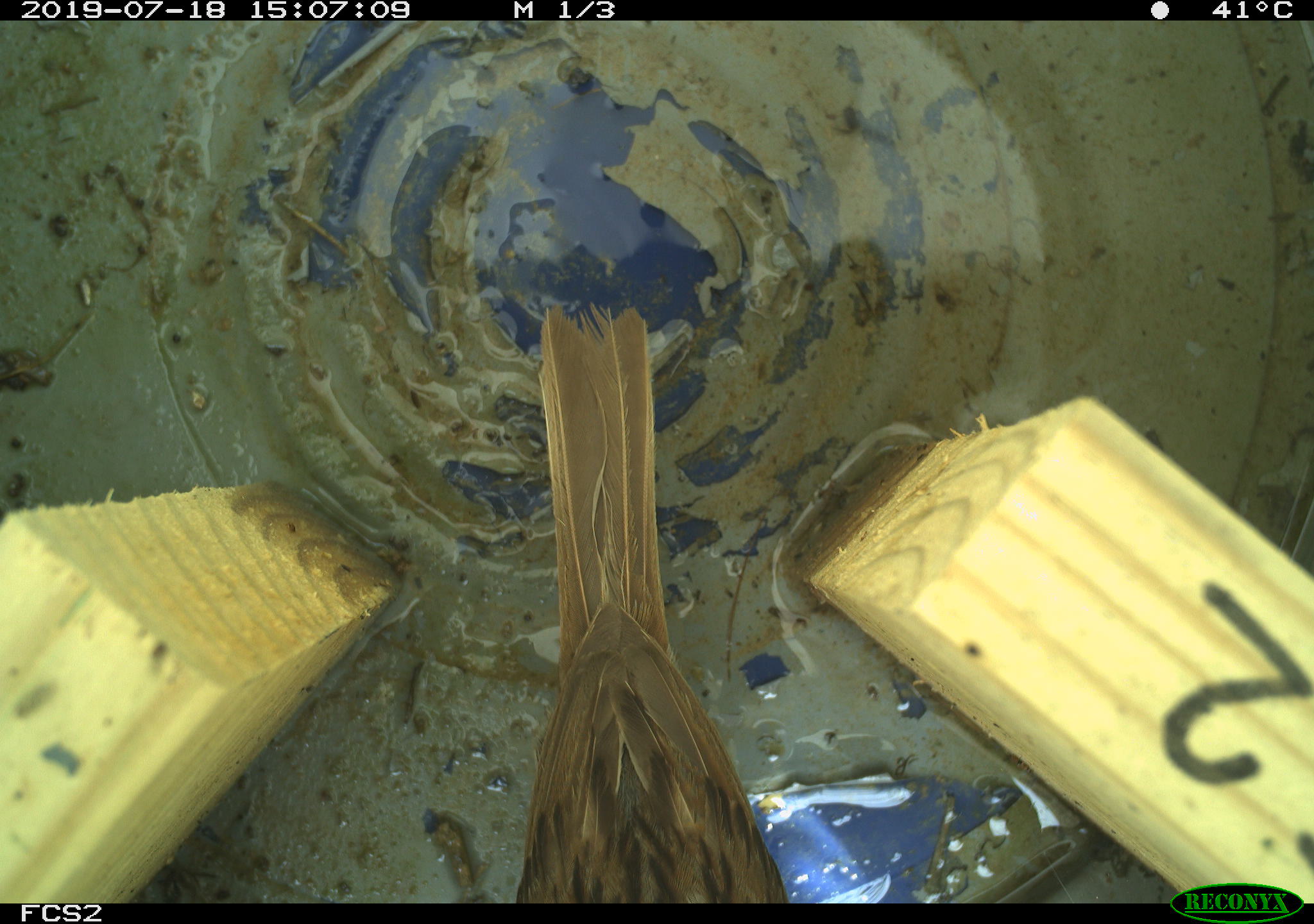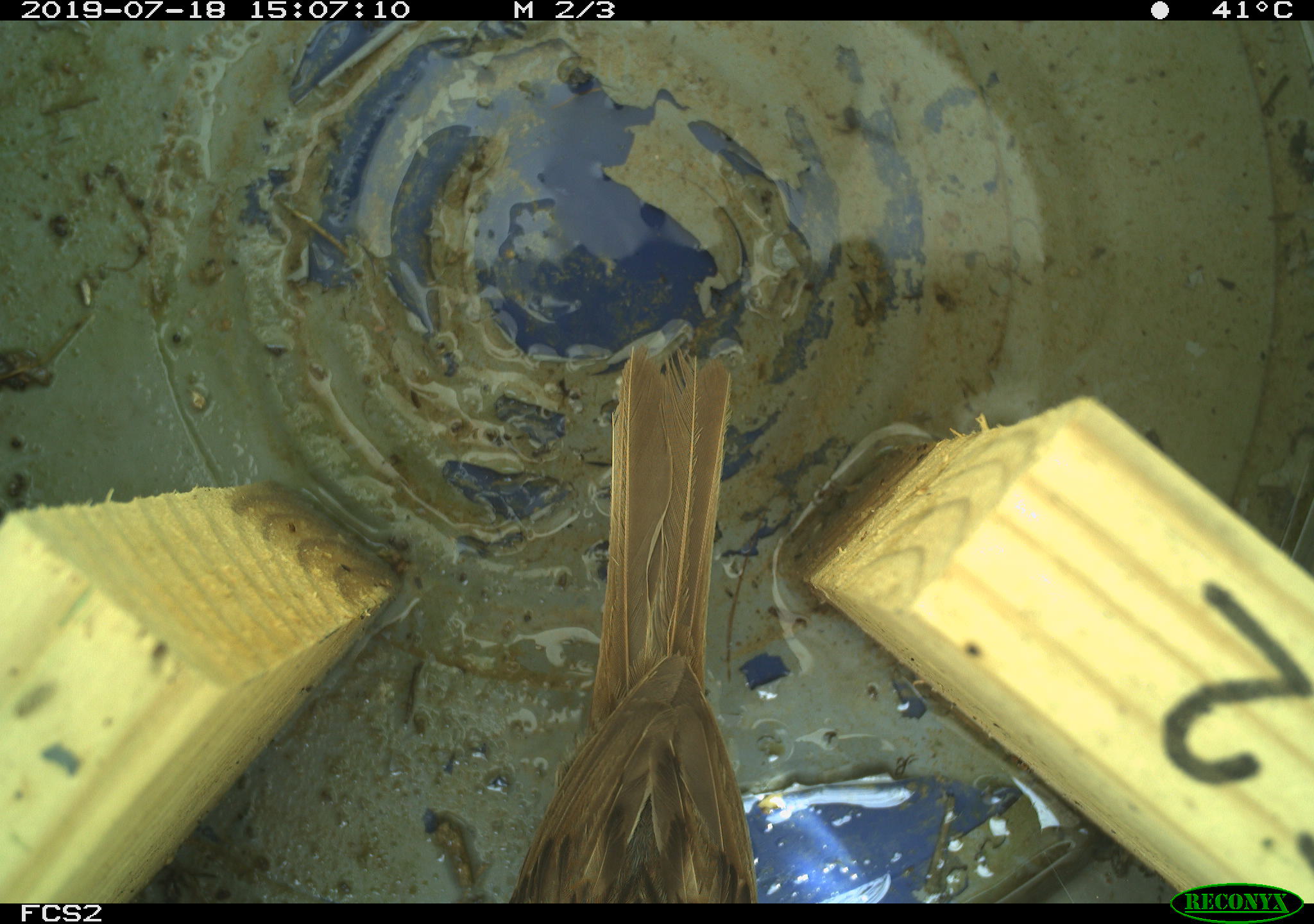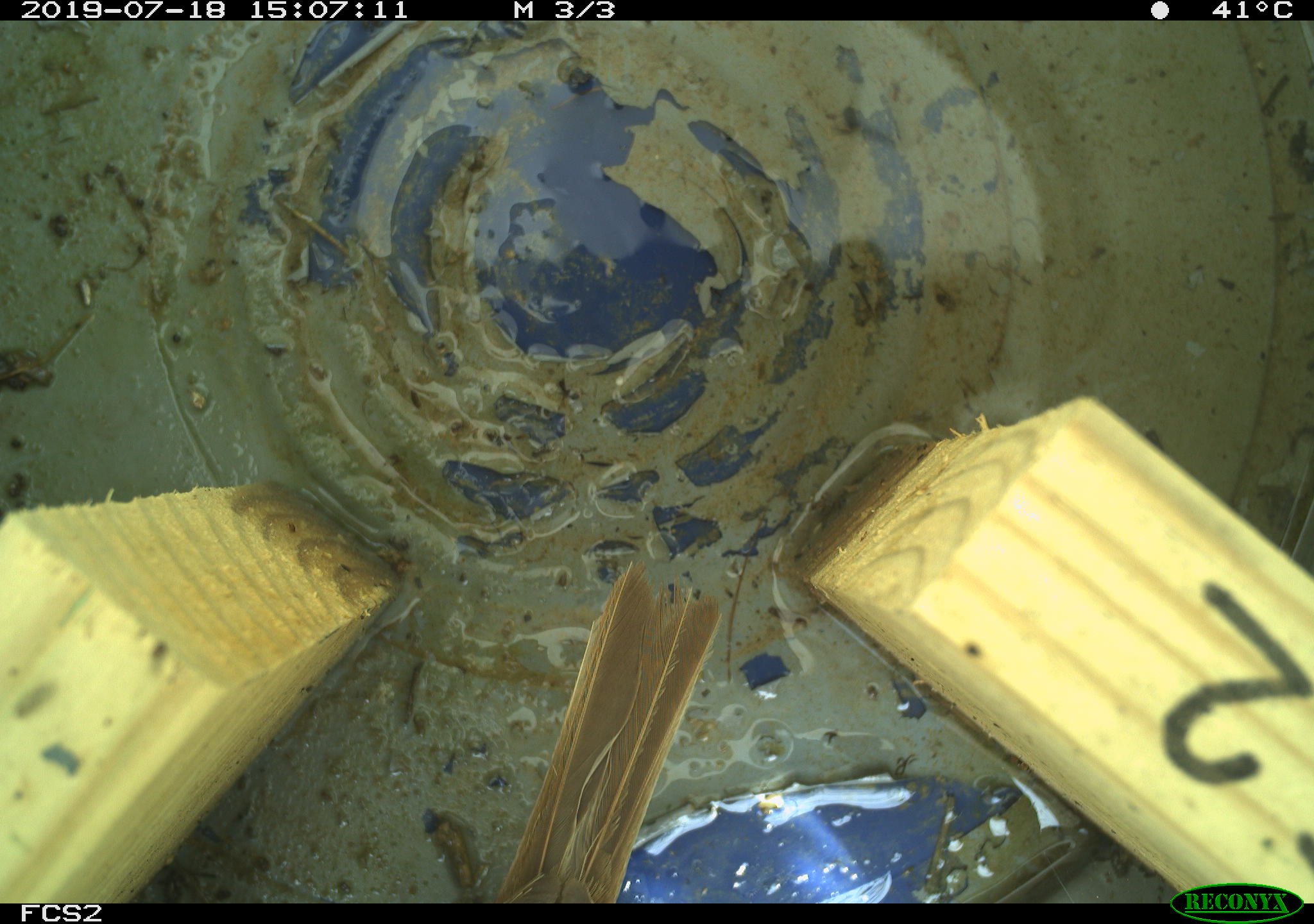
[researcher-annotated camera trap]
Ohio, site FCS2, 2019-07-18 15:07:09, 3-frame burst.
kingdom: Animalia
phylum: Chordata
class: Aves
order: Passeriformes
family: Passerellidae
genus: Melospiza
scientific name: Melospiza melodia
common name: song sparrow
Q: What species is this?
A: Song sparrow (Melospiza melodia).